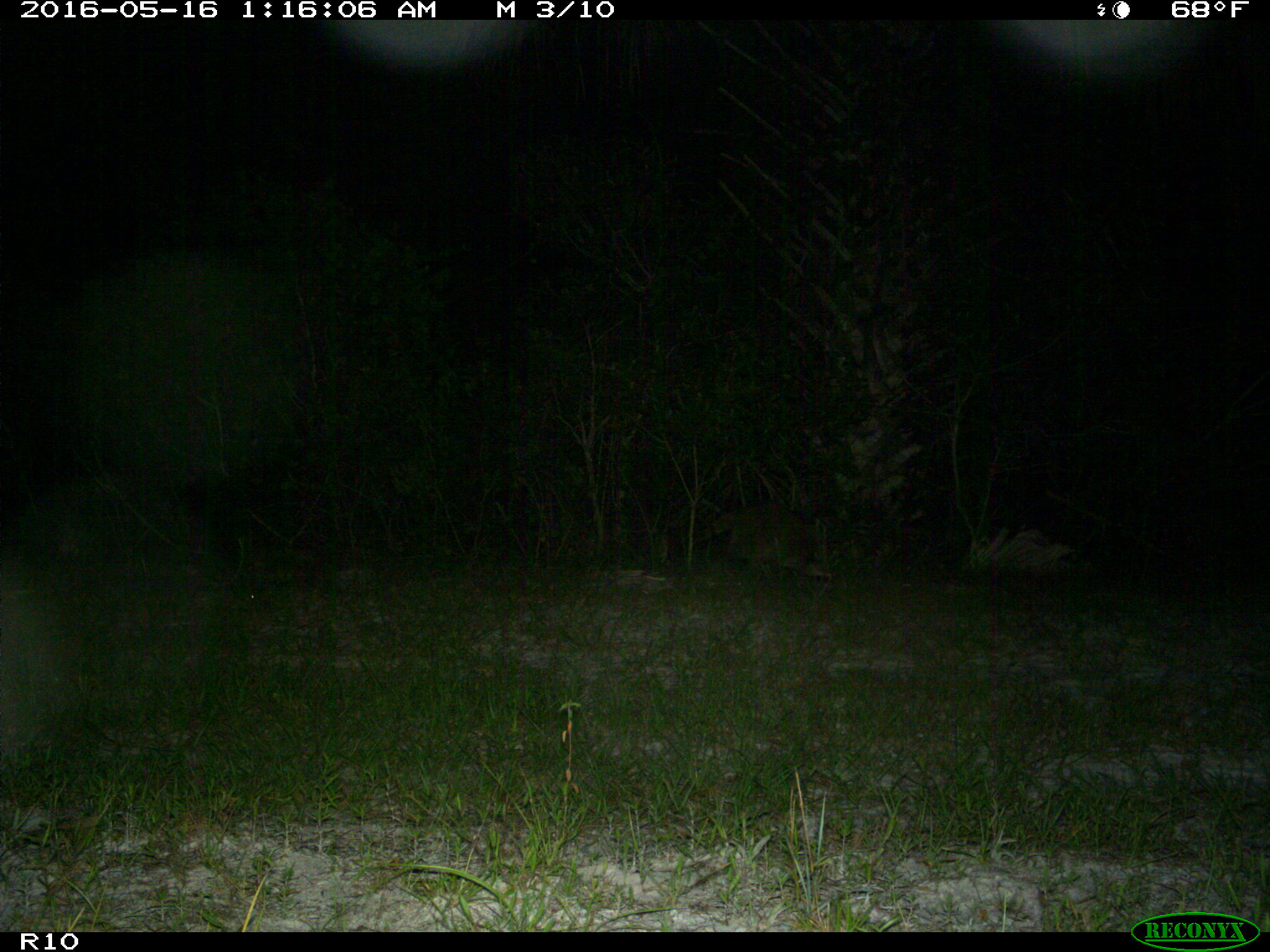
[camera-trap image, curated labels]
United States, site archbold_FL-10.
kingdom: Animalia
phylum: Chordata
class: Mammalia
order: Carnivora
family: Procyonidae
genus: Procyon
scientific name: Procyon lotor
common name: common raccoon